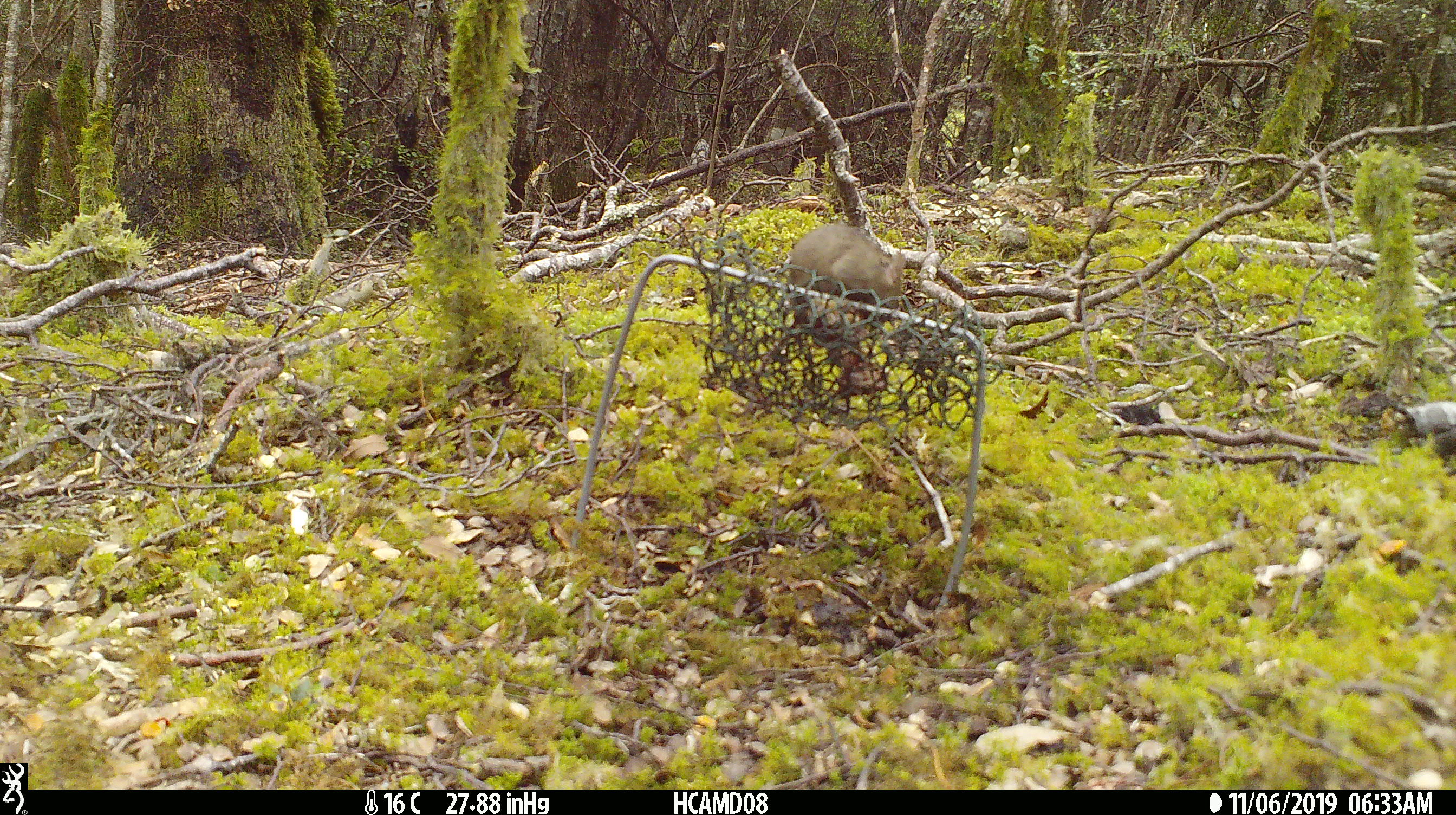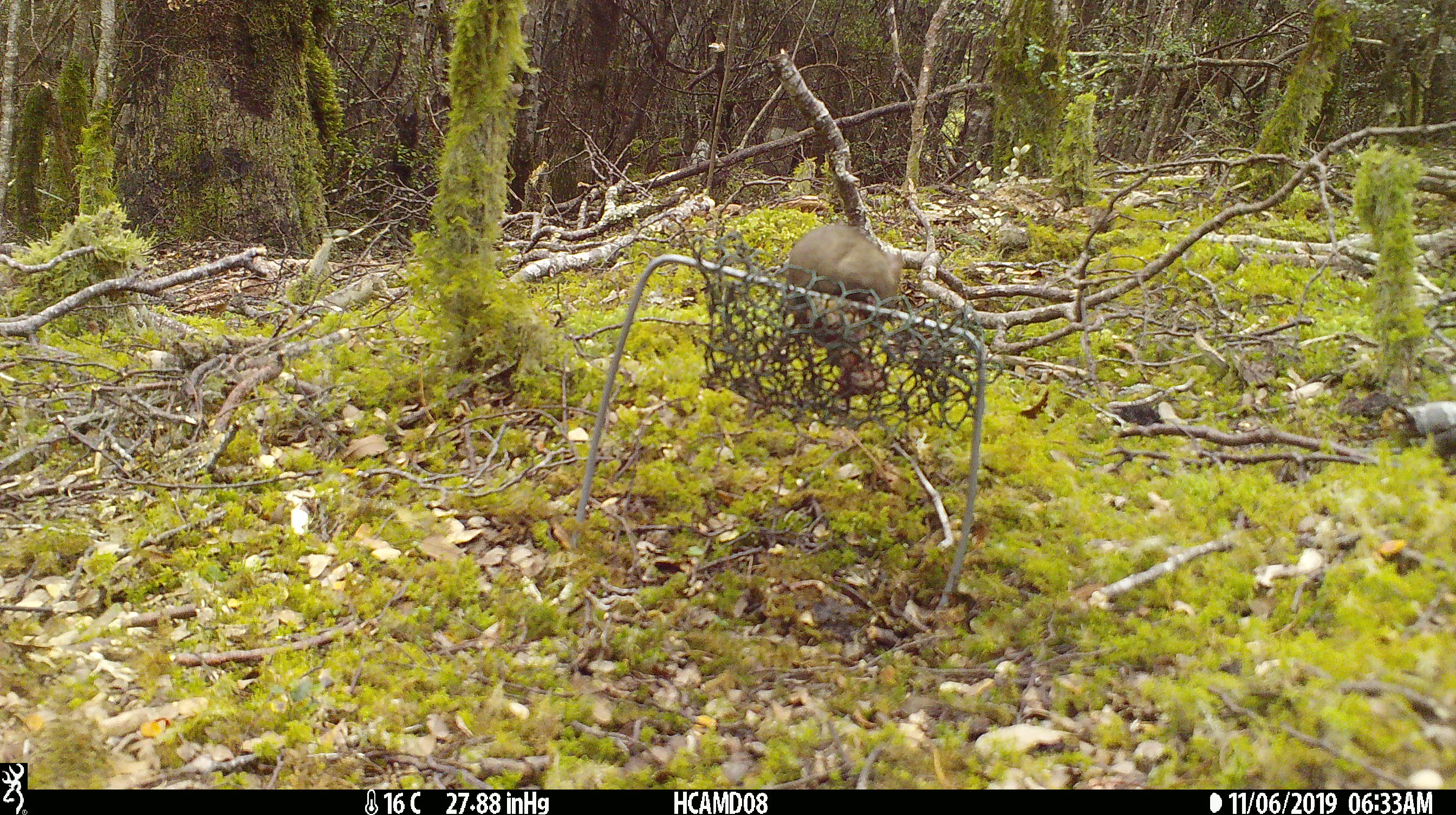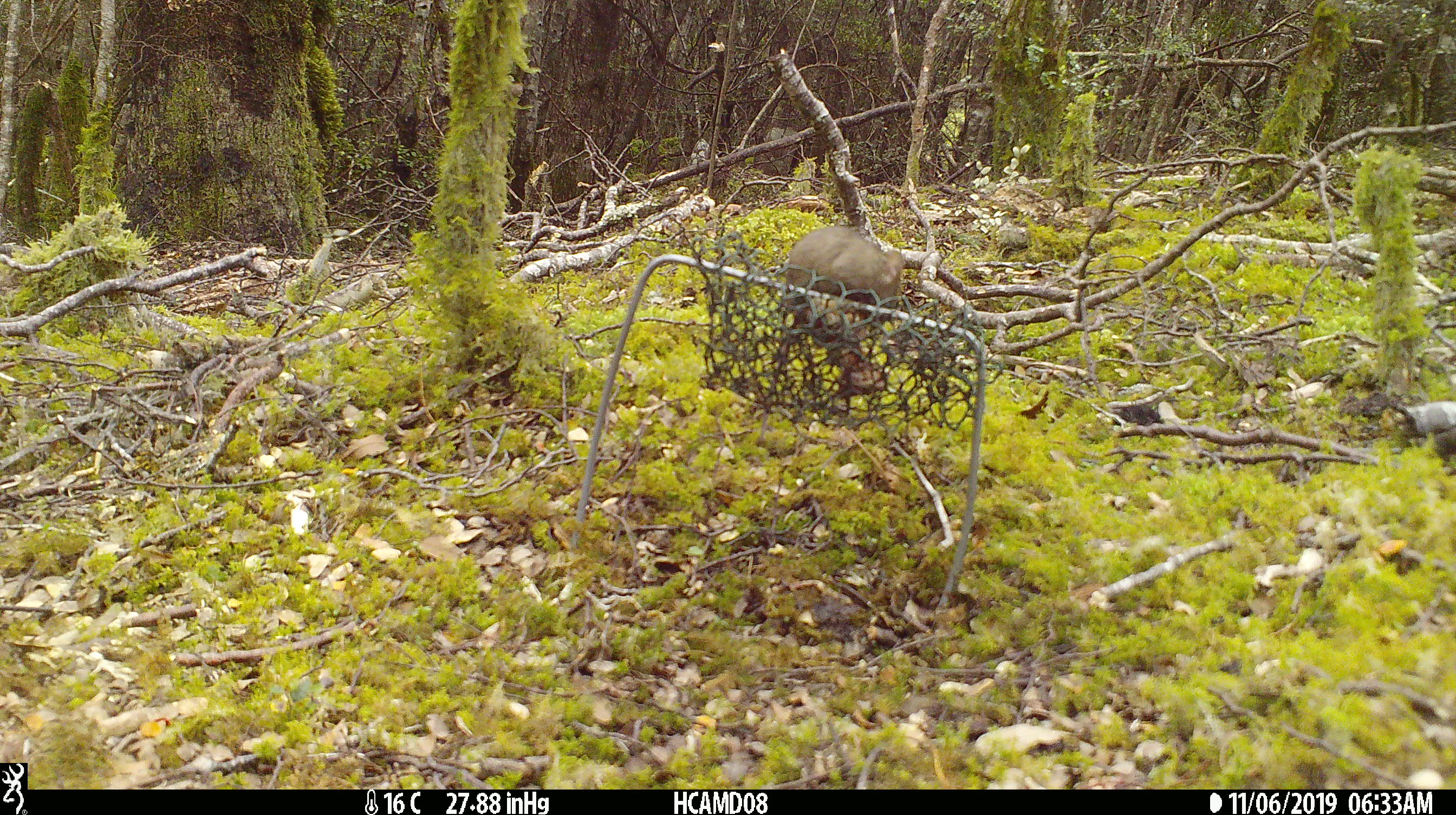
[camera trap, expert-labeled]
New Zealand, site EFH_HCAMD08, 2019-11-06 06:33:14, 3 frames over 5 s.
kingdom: Animalia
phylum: Chordata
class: Mammalia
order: Rodentia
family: Muridae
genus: Mus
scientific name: Mus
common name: mouse